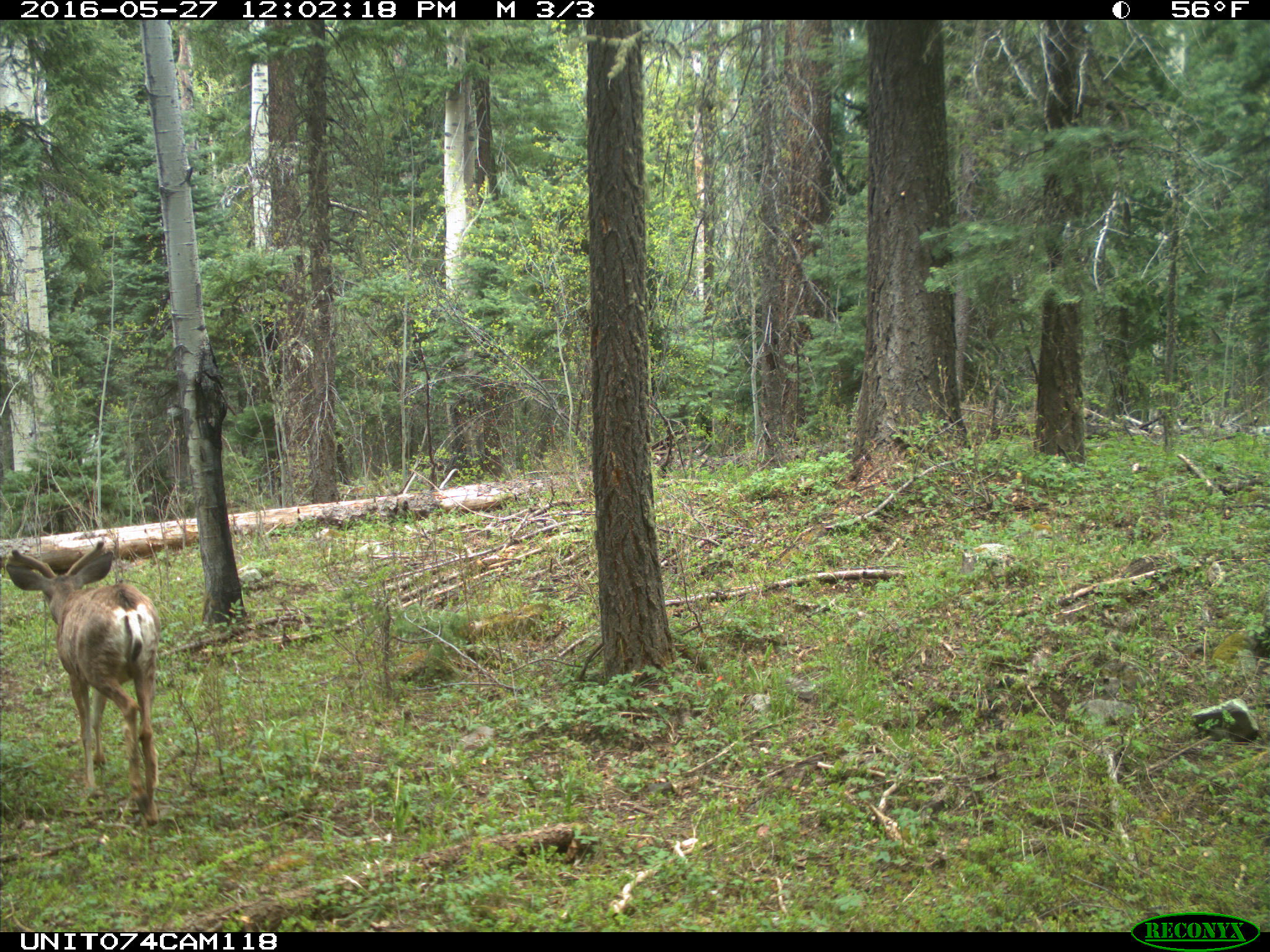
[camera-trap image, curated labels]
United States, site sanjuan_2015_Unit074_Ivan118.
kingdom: Animalia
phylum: Chordata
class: Mammalia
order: Artiodactyla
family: Cervidae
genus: Odocoileus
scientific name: Odocoileus hemionus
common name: mule deer